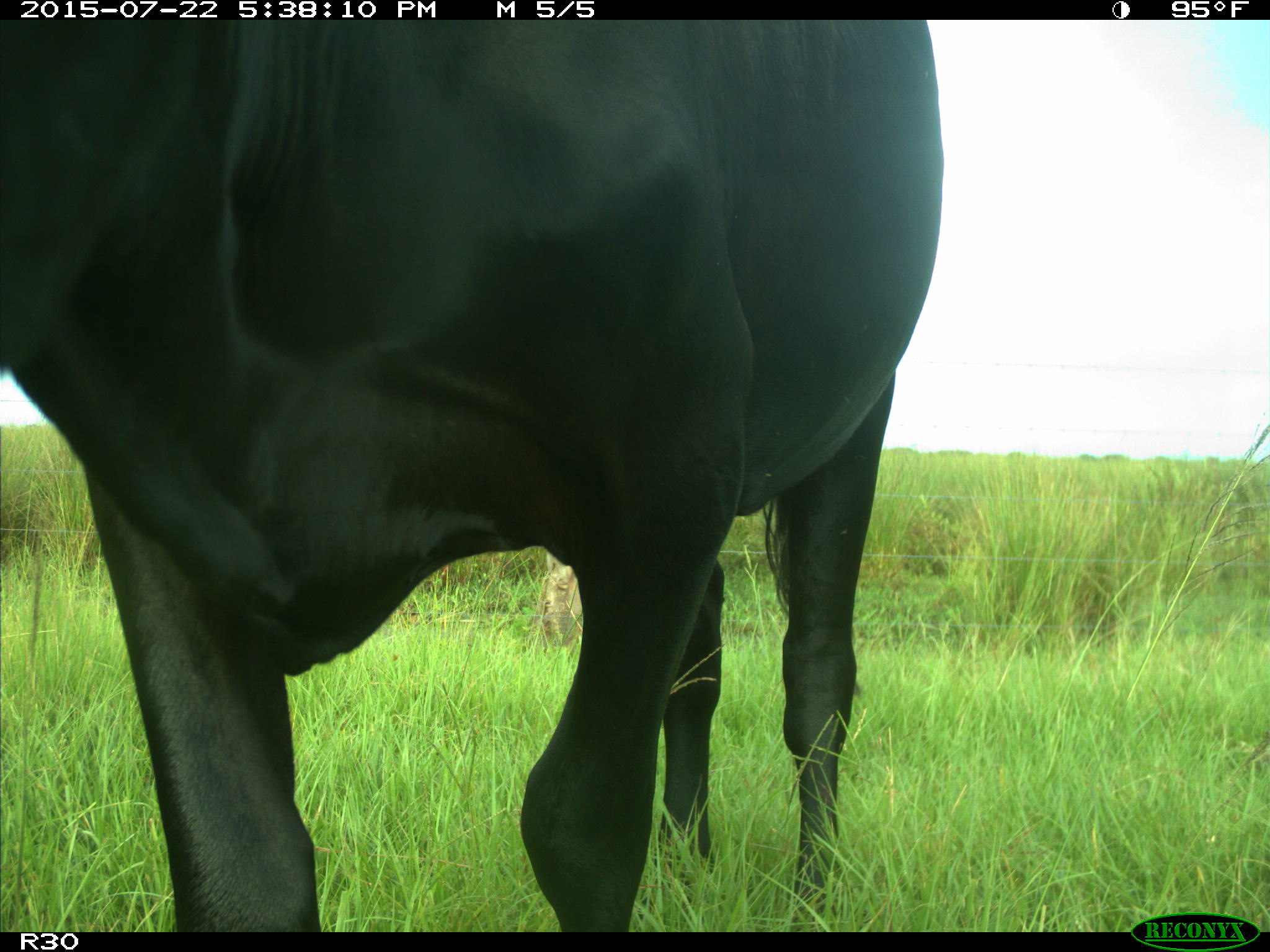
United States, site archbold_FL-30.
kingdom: Animalia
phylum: Chordata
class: Mammalia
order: Artiodactyla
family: Bovidae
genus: Bos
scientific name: Bos taurus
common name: domestic cow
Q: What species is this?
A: Bos taurus (domestic cow).